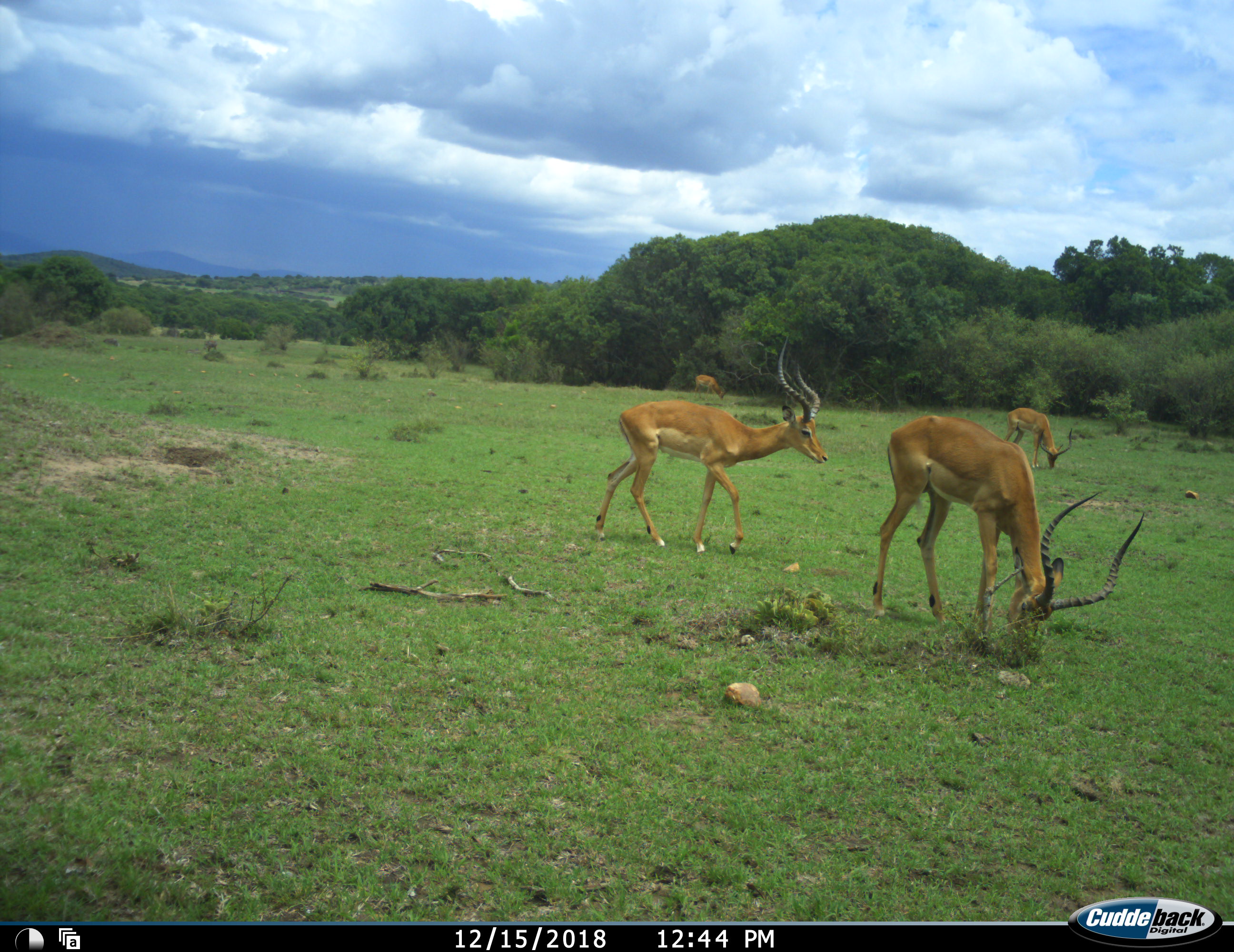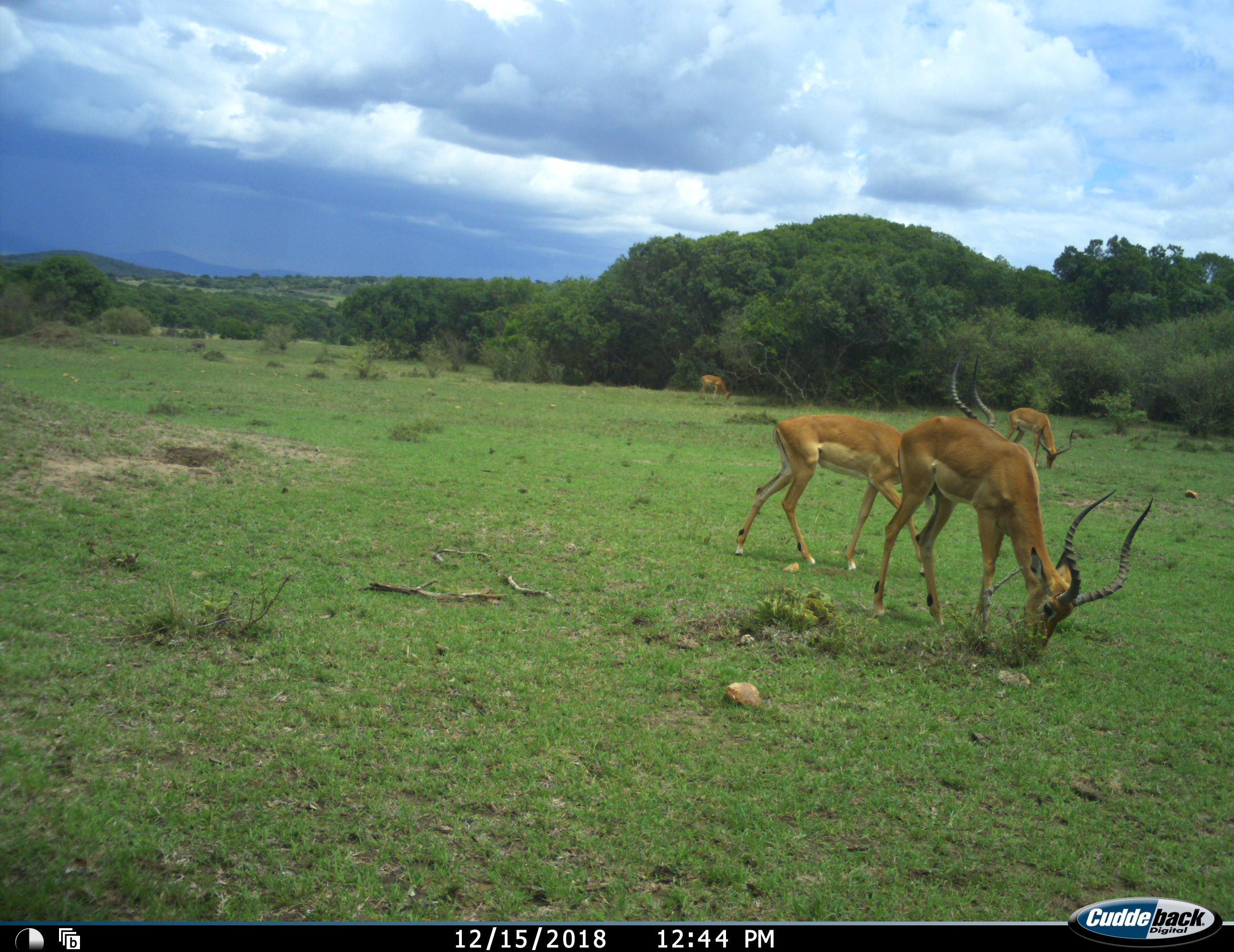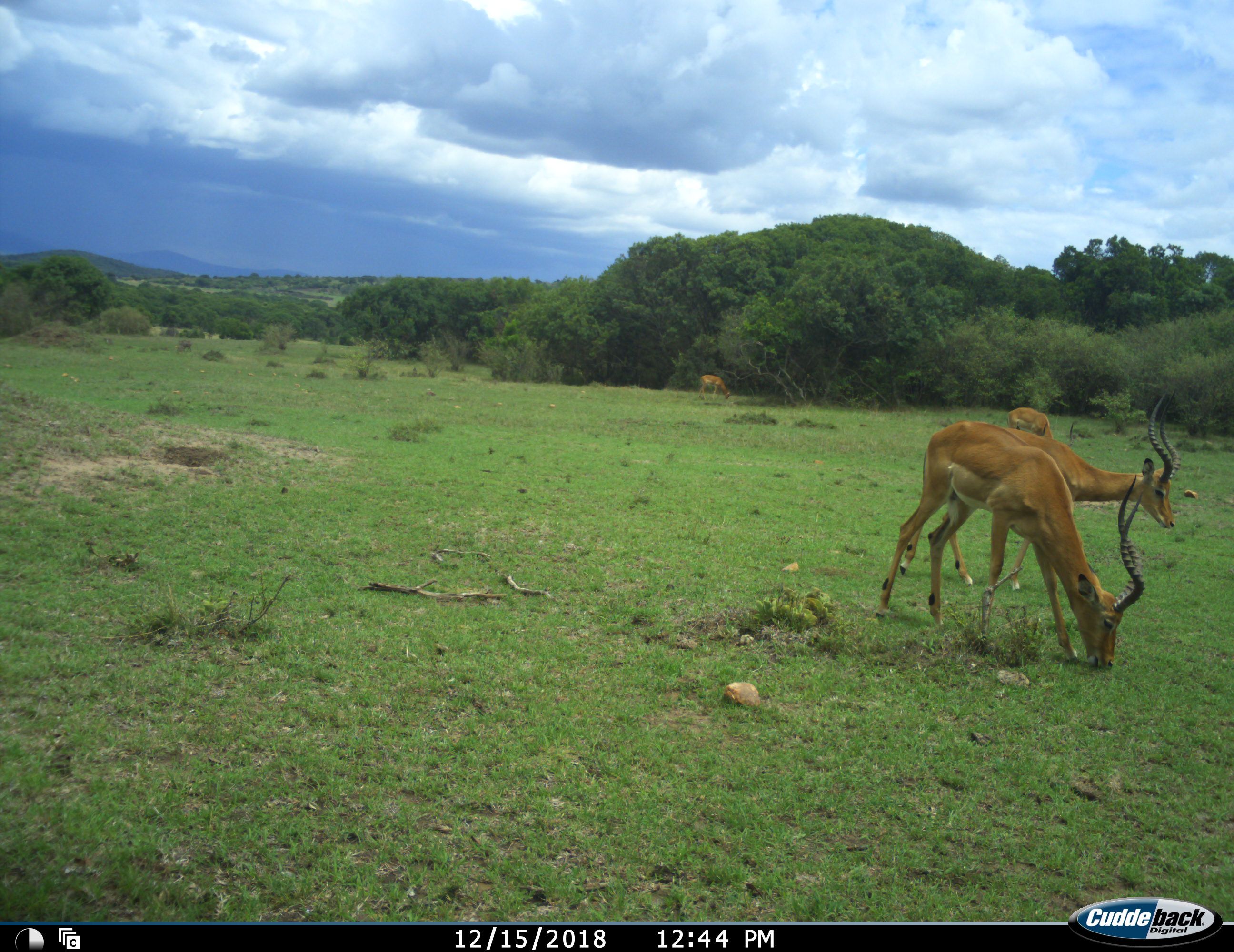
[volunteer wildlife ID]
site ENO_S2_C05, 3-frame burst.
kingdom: Animalia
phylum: Chordata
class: Mammalia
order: Artiodactyla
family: Bovidae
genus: Aepyceros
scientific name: Aepyceros melampus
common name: impala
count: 4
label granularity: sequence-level